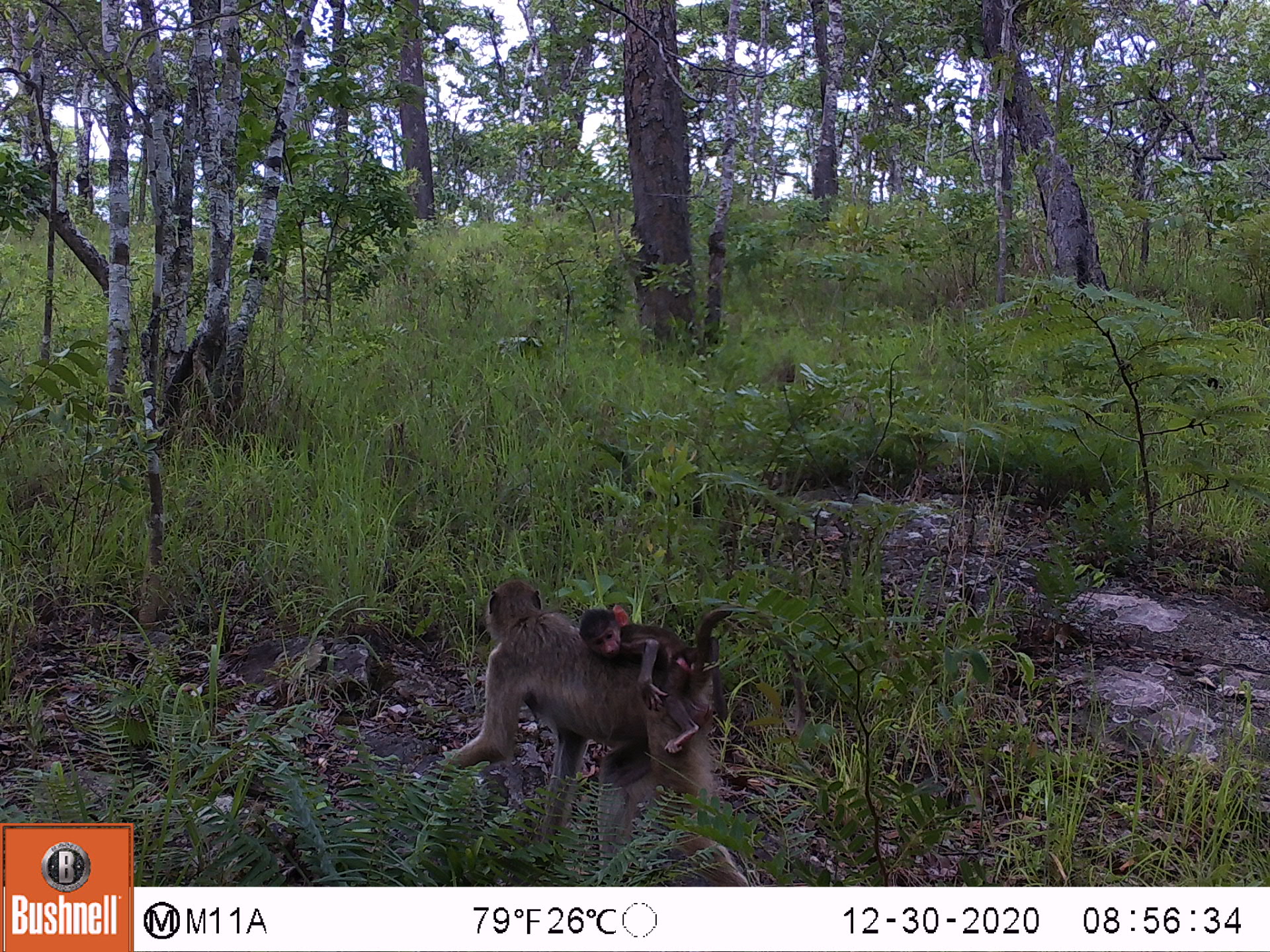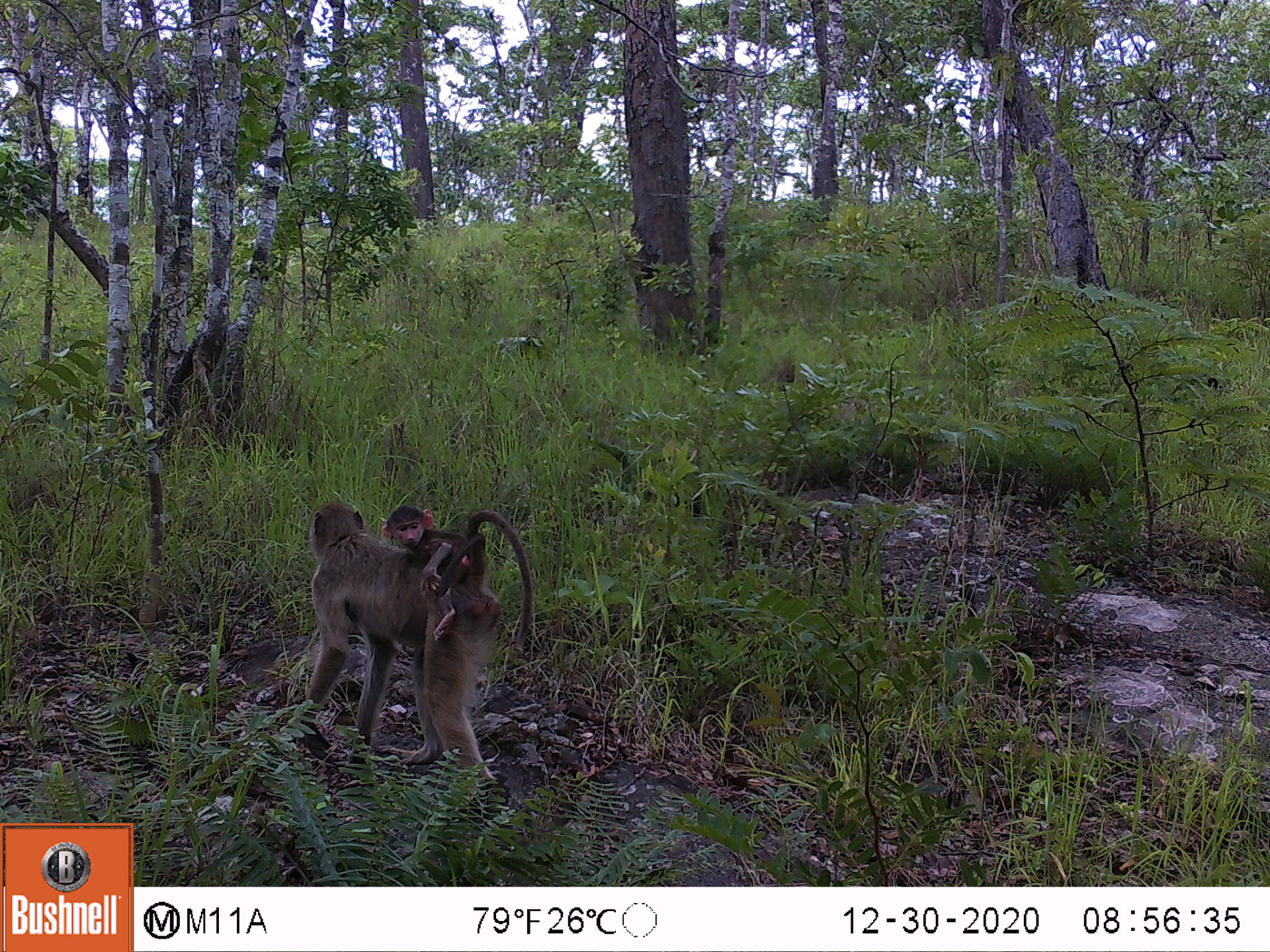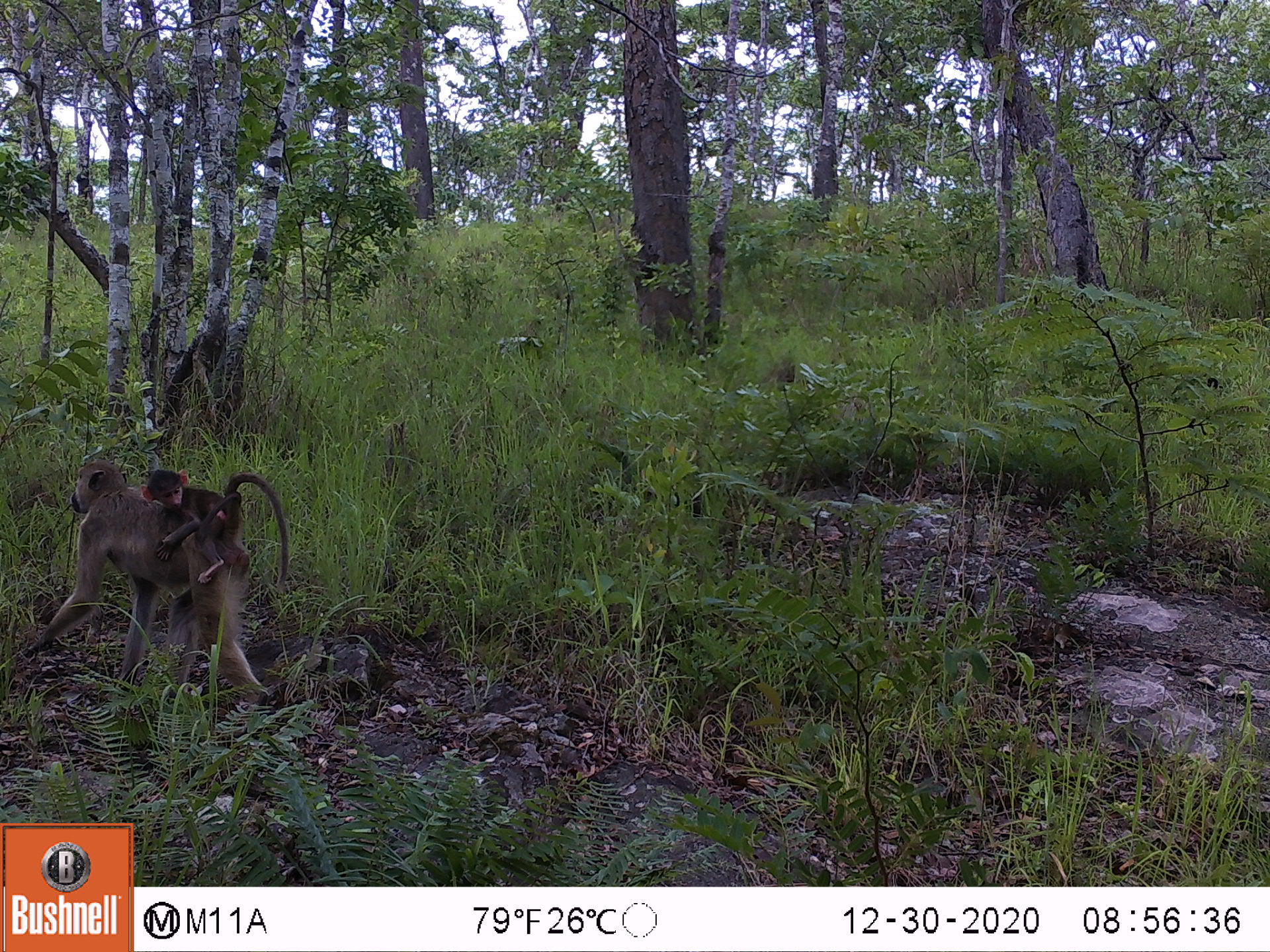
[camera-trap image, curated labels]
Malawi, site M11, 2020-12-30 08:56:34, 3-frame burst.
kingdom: Animalia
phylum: Chordata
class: Mammalia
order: Primates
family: Cercopithecidae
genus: Papio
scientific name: Papio cynocephalus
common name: yellow baboon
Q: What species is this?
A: Yellow baboon (Papio cynocephalus).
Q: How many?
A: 2.